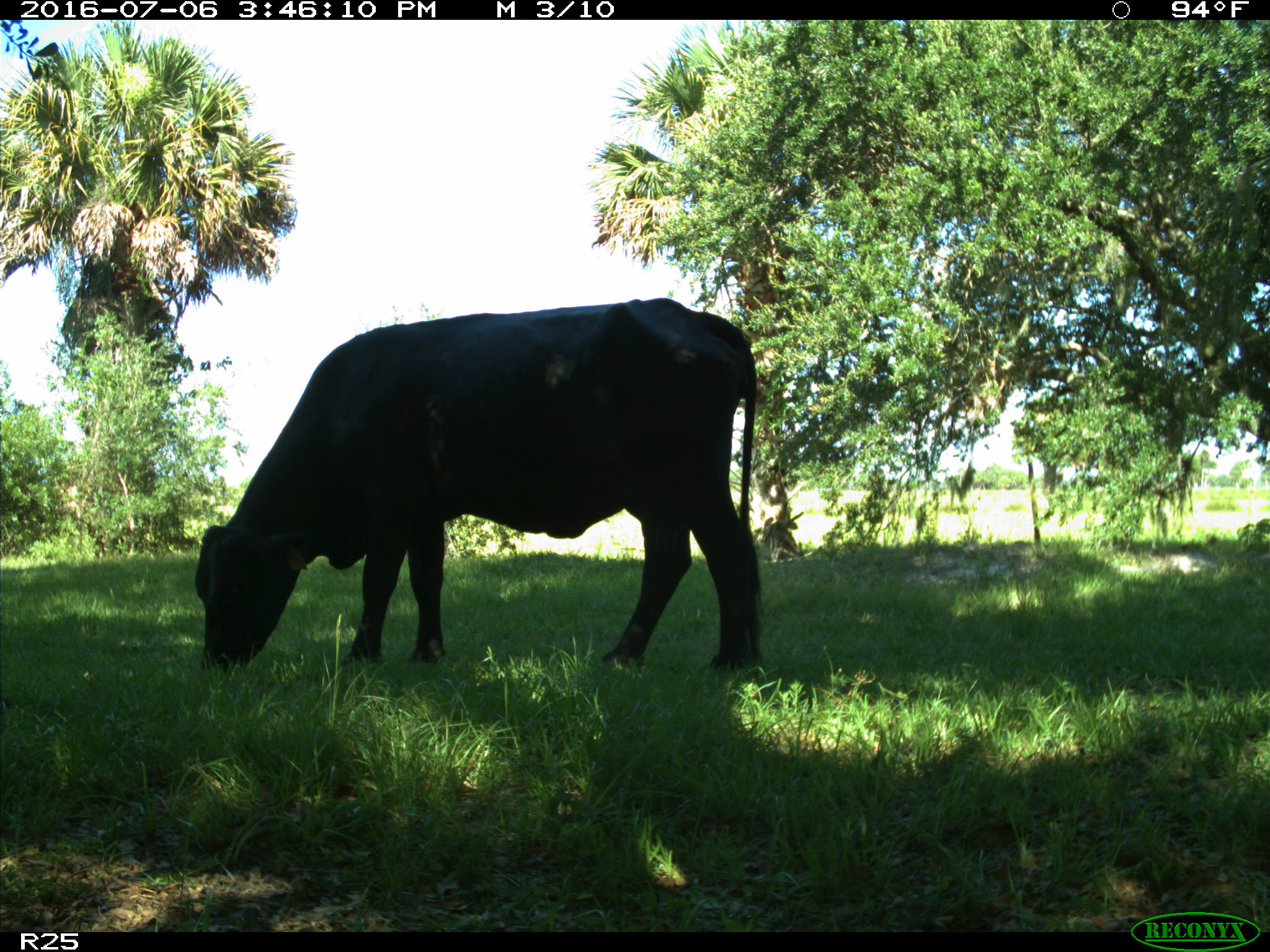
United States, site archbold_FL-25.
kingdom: Animalia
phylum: Chordata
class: Mammalia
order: Artiodactyla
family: Bovidae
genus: Bos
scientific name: Bos taurus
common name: domestic cow